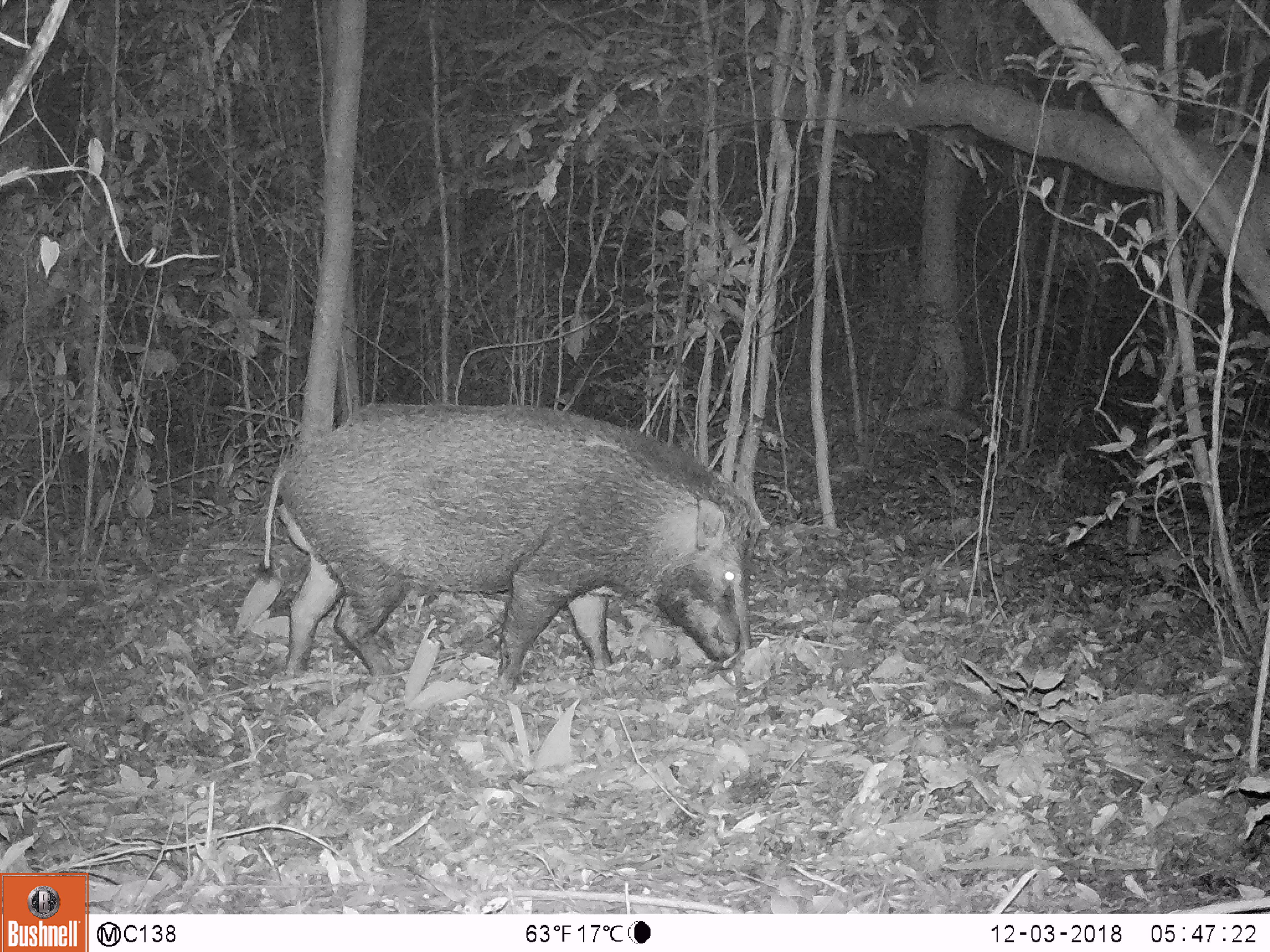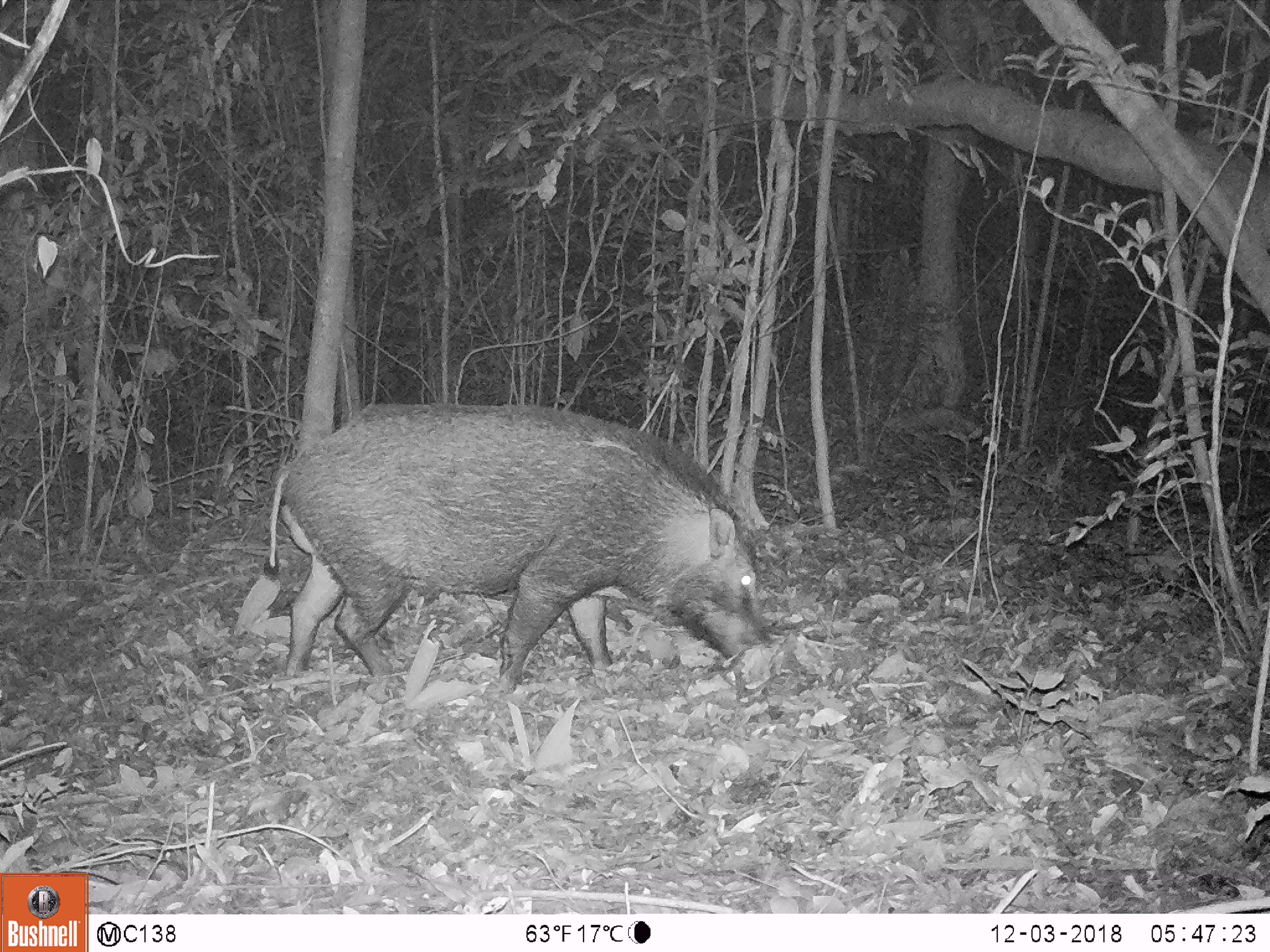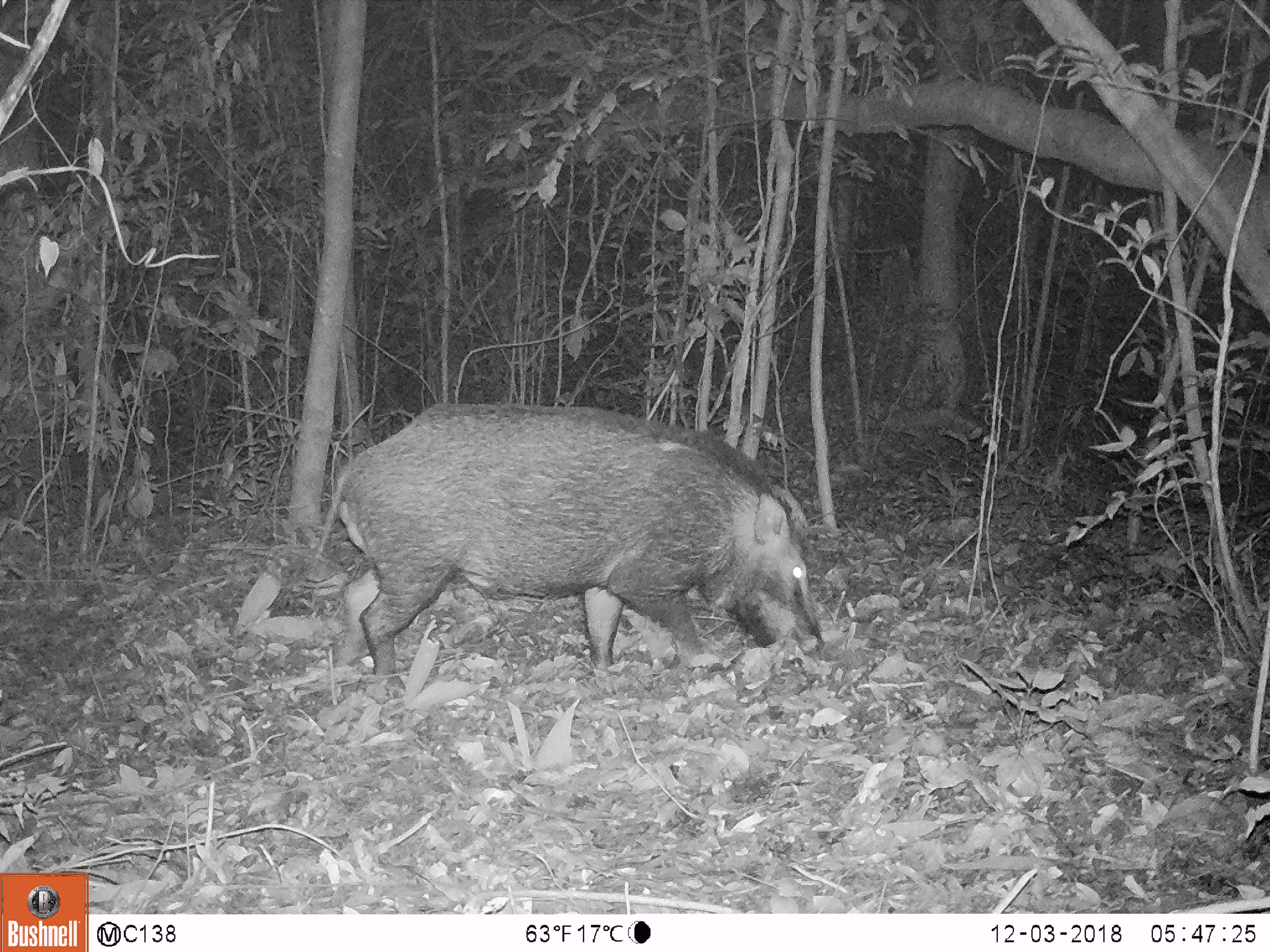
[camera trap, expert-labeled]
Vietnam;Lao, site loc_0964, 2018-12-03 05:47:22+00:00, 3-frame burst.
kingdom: Animalia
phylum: Chordata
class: Mammalia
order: Artiodactyla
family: Suidae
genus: Sus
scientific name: Sus scrofa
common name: eurasian wild pig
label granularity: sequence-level